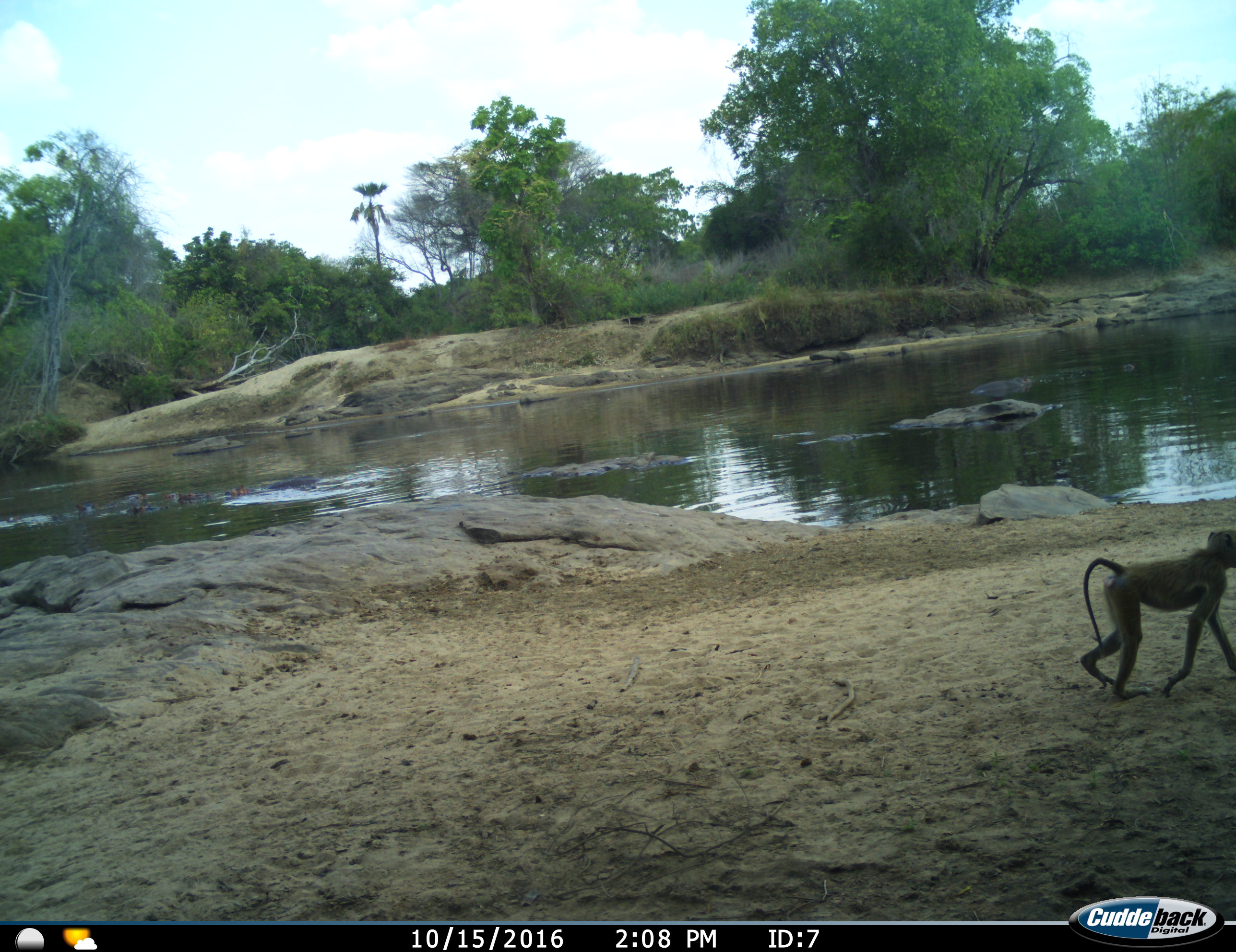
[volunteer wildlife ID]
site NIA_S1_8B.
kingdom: Animalia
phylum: Chordata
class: Mammalia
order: Primates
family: Cercopithecidae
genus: Papio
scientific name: Papio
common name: baboon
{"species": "baboon (Papio)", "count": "1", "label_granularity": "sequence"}